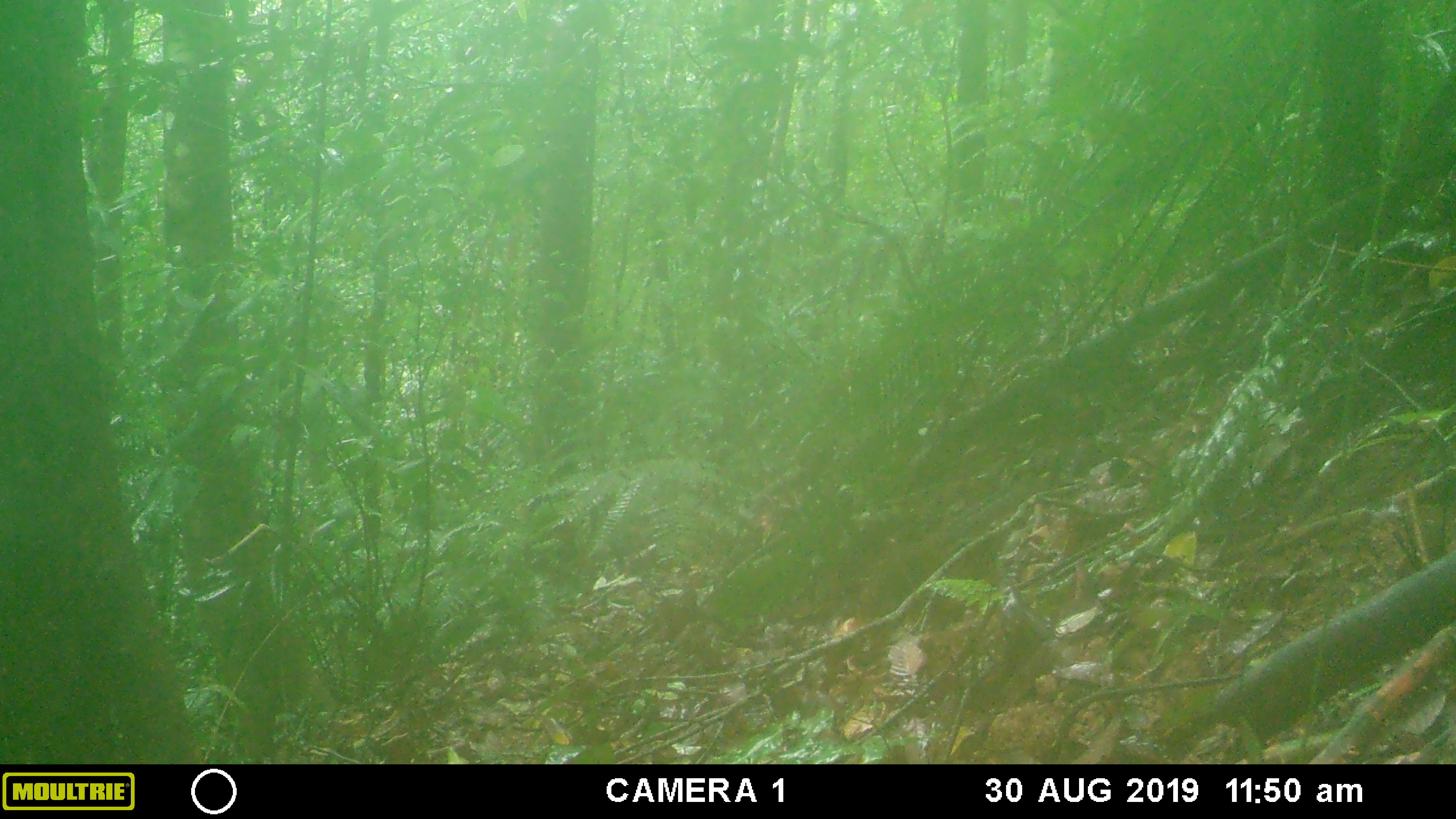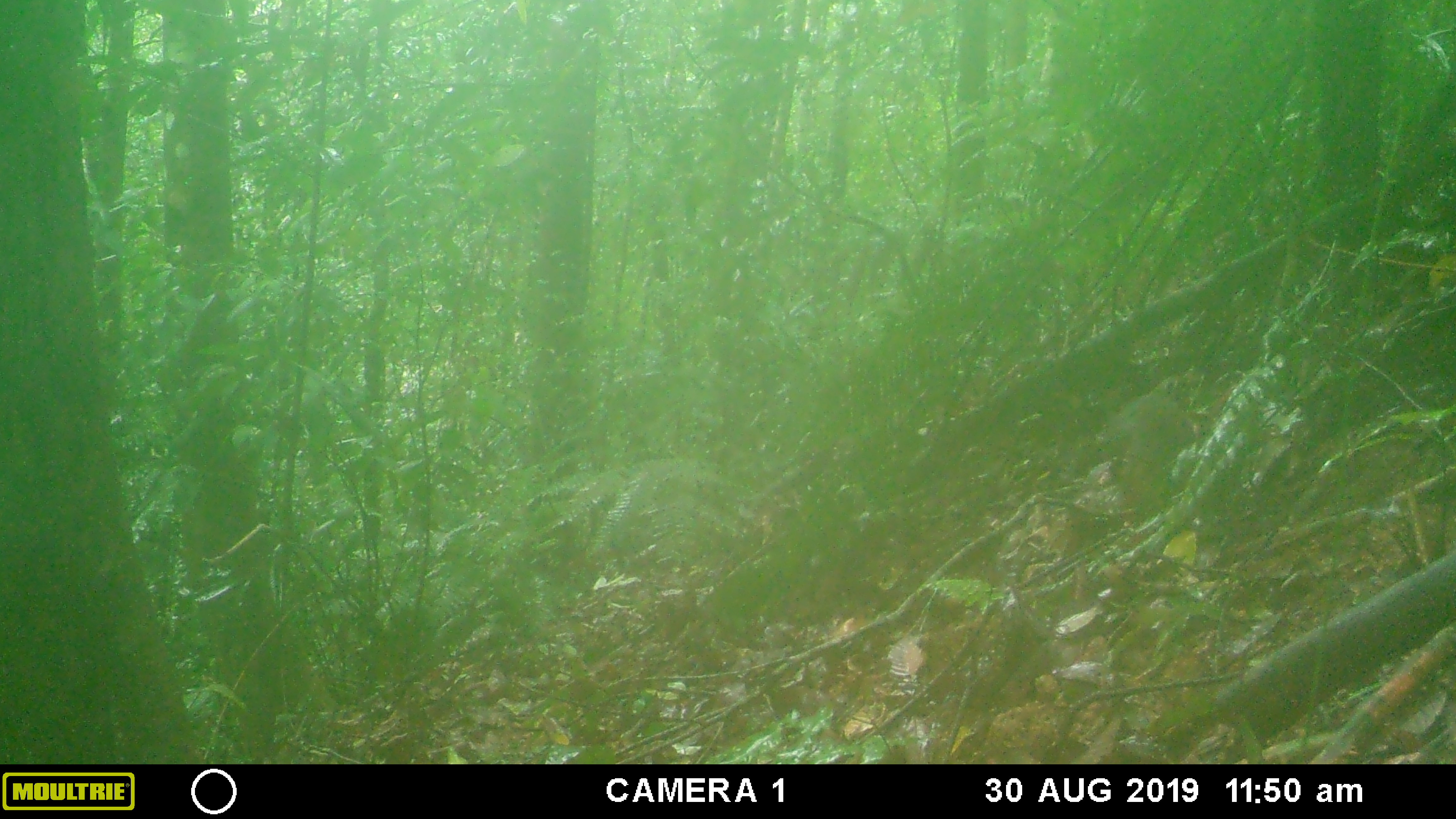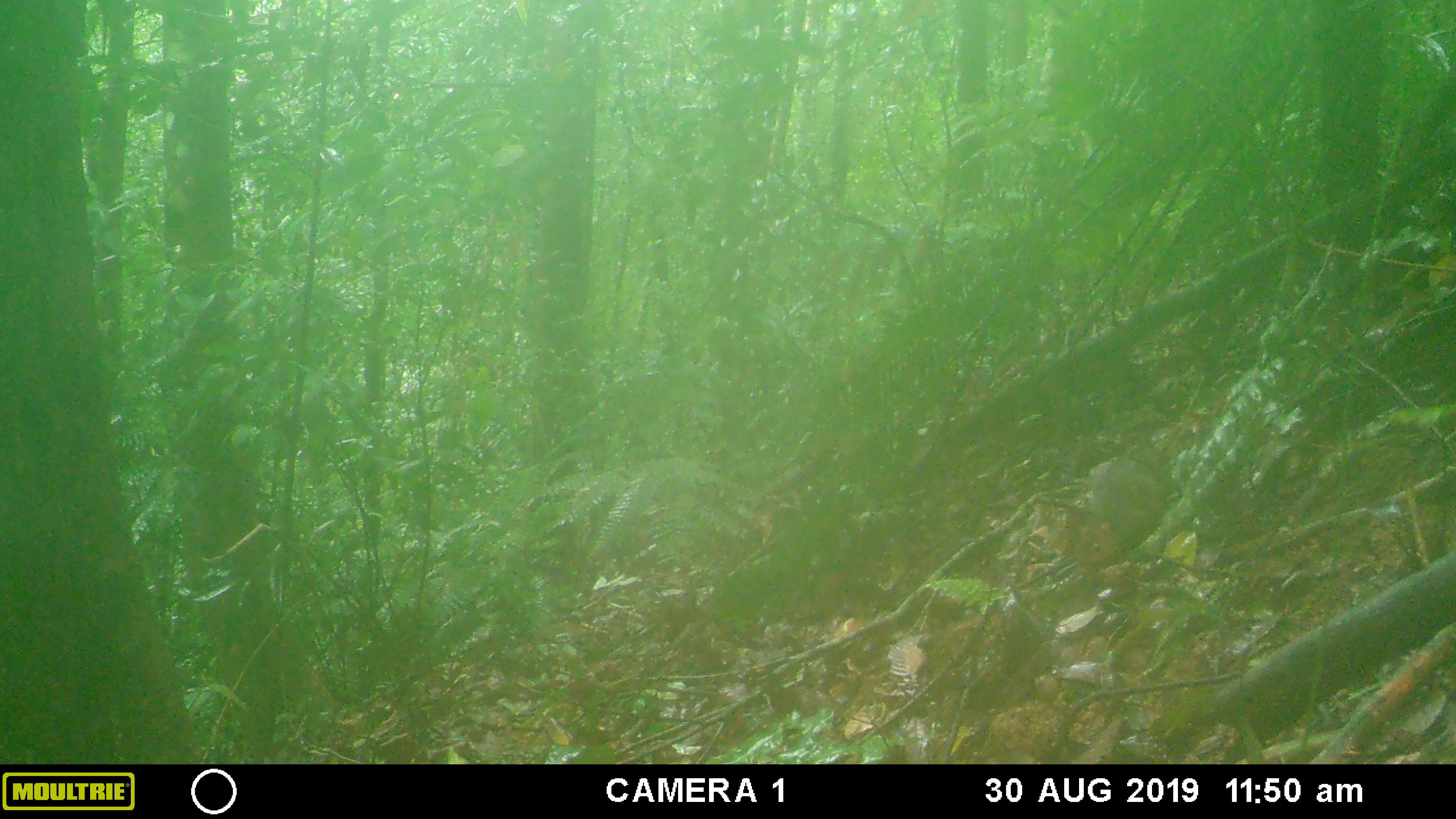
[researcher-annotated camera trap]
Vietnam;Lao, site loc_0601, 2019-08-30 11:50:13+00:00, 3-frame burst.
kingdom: Animalia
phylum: Chordata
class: Mammalia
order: Rodentia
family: Sciuridae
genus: Dremomys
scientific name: Dremomys rufigenis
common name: red-cheeked squirrel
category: red cheeked squirrel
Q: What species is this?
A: Red cheeked squirrel (red-cheeked squirrel) (Dremomys rufigenis).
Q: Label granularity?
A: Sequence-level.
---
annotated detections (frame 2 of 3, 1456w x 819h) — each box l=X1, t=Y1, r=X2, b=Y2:
red cheeked squirrel: l=1105, t=392, r=1198, b=524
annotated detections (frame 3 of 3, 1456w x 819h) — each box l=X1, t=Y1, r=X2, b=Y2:
red cheeked squirrel: l=1075, t=458, r=1162, b=576